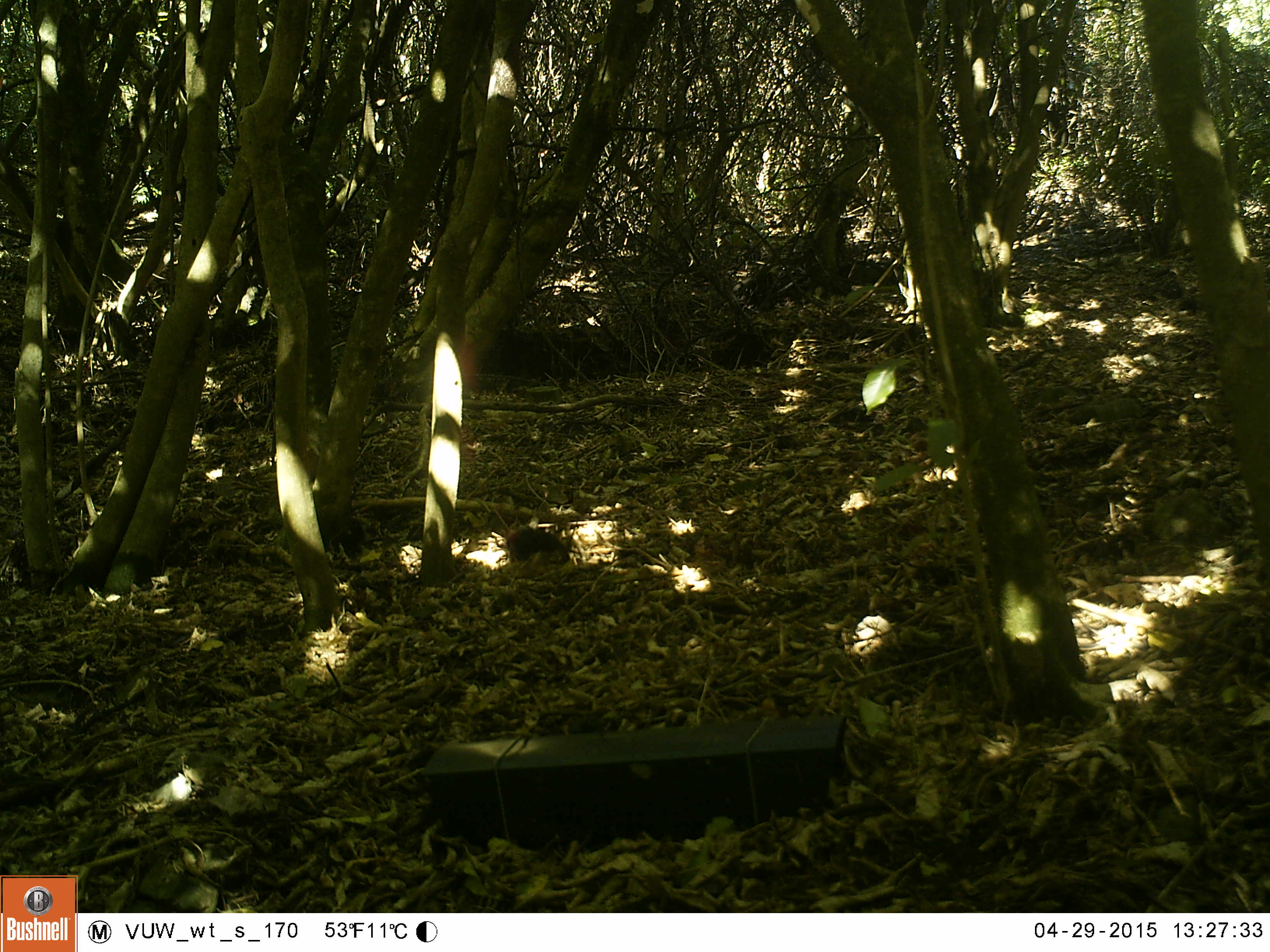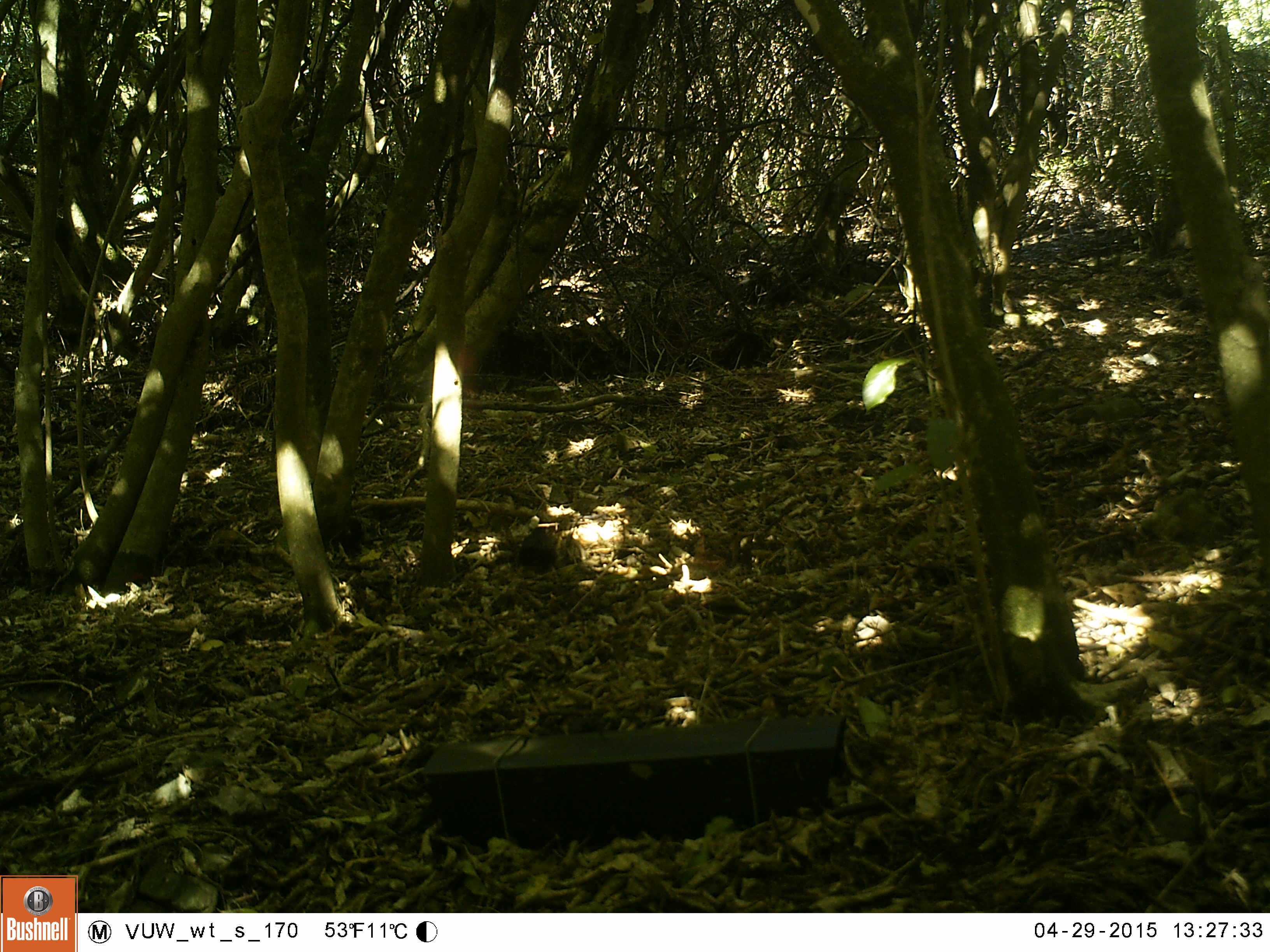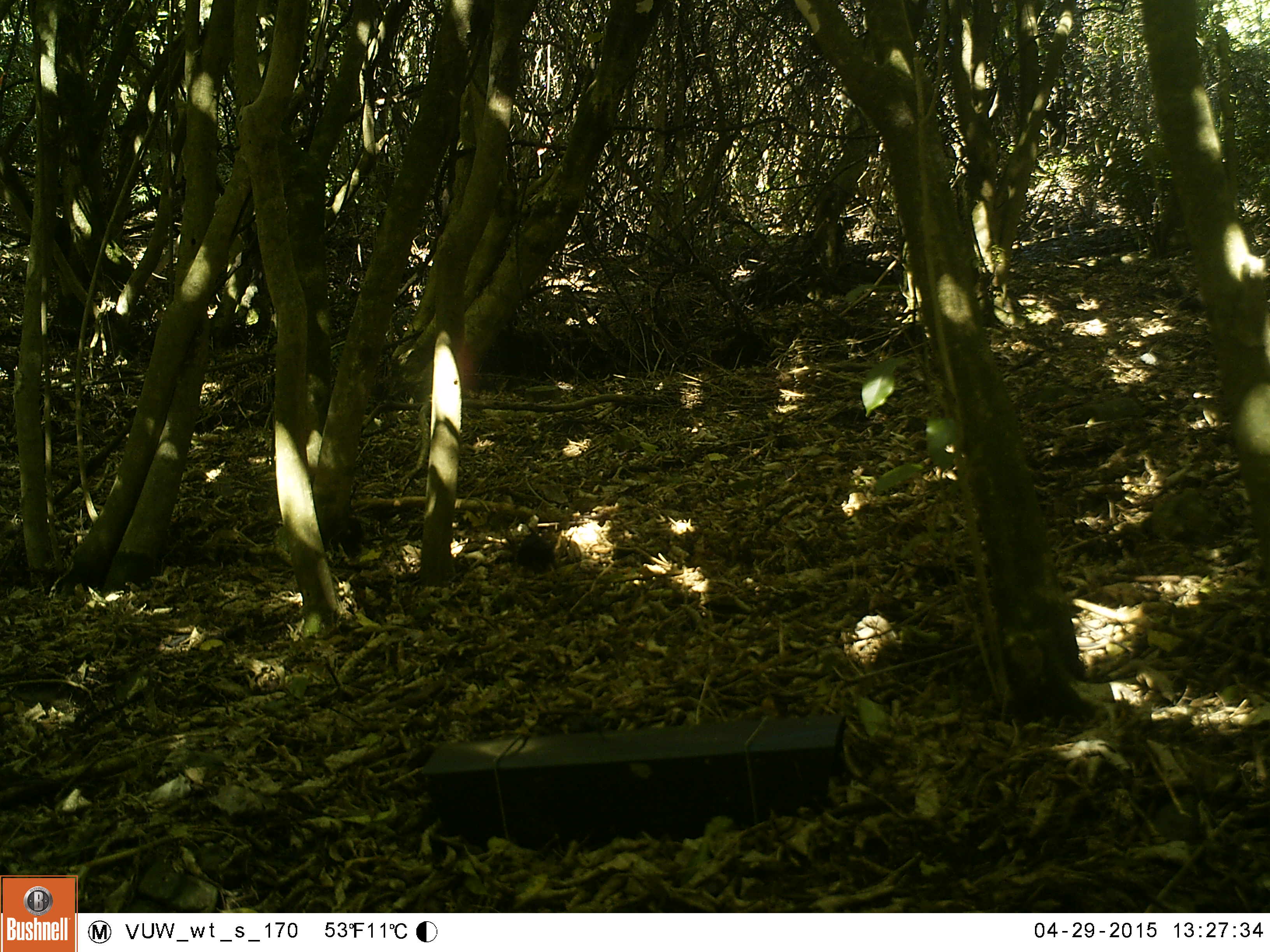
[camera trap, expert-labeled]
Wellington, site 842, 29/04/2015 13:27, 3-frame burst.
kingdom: Animalia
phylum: Chordata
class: Aves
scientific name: Aves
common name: bird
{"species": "bird (Aves)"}